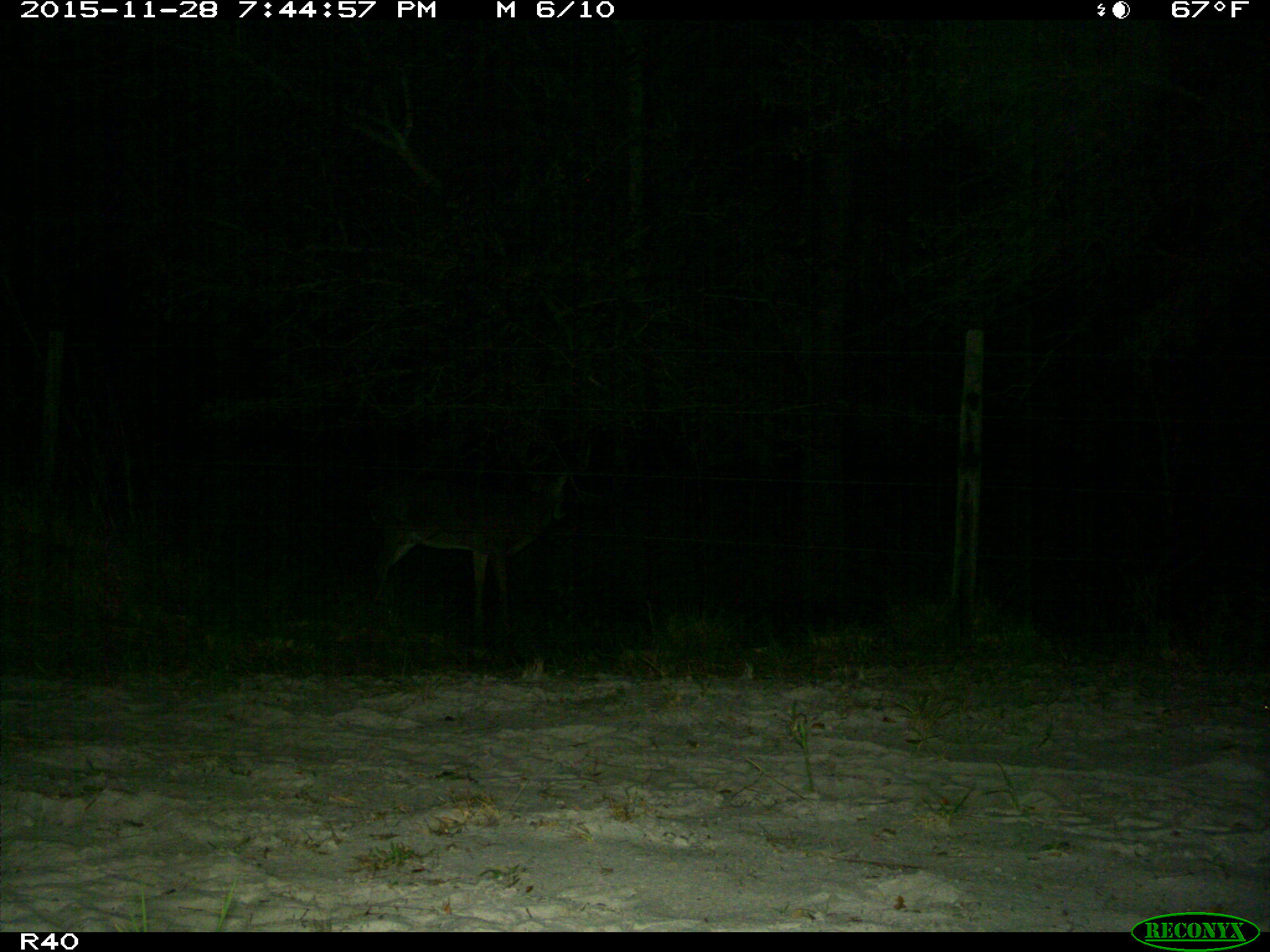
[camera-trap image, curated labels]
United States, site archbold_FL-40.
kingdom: Animalia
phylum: Chordata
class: Mammalia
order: Artiodactyla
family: Cervidae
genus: Odocoileus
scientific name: Odocoileus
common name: deer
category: unidentified deer